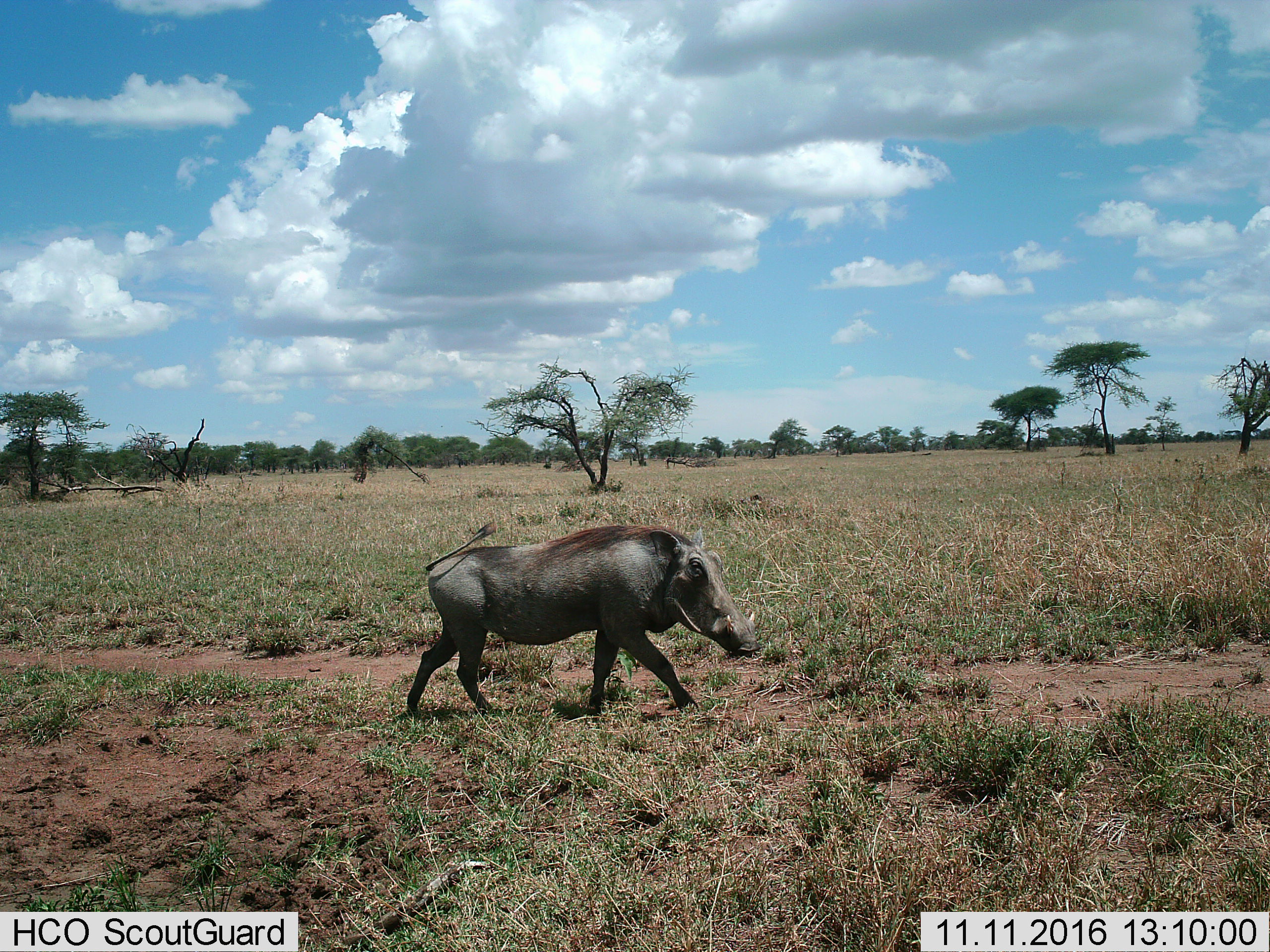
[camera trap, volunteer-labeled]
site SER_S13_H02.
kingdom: Animalia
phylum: Chordata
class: Mammalia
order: Artiodactyla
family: Suidae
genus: Phacochoerus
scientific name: Phacochoerus africanus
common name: warthog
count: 1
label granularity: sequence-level